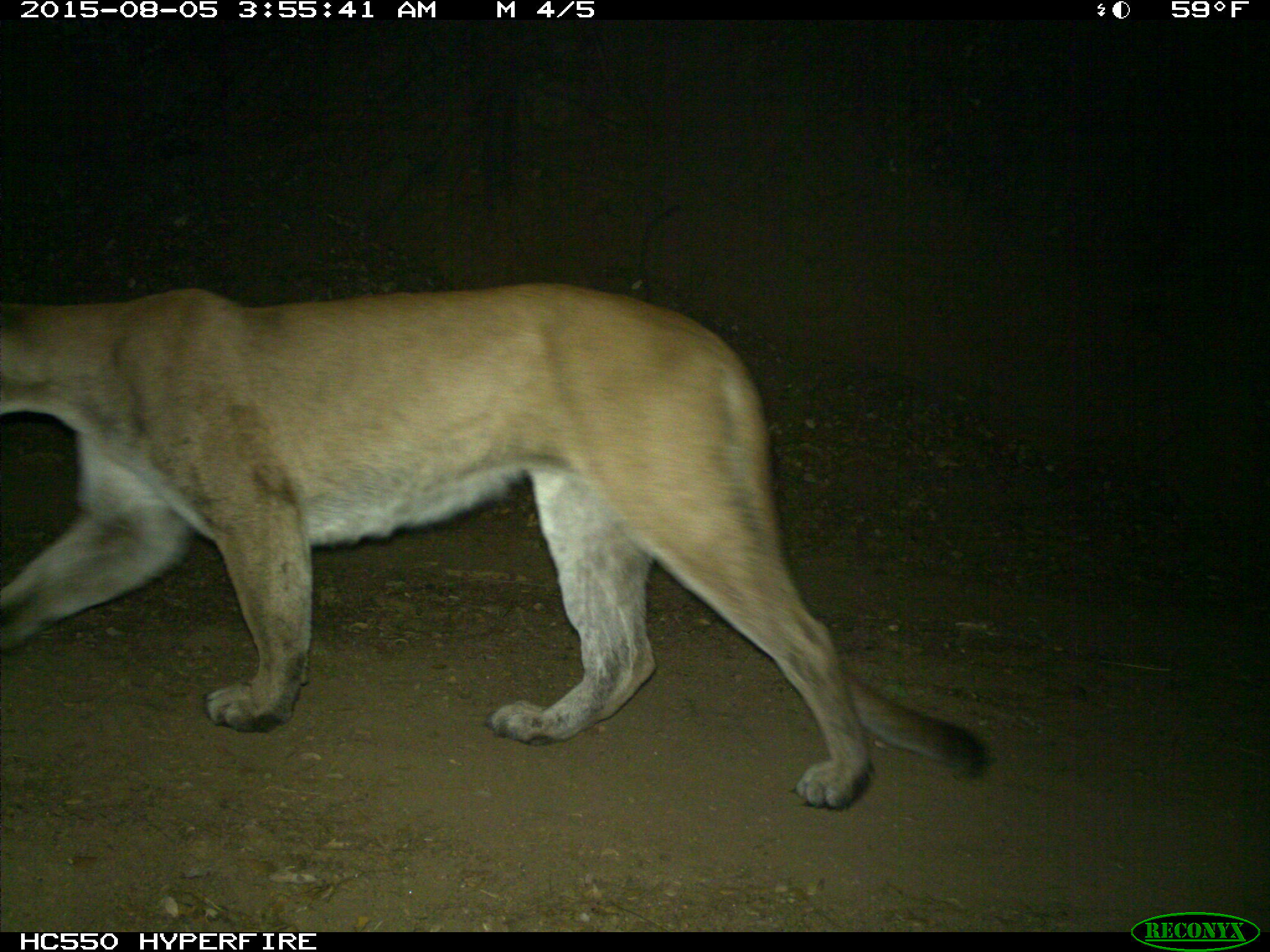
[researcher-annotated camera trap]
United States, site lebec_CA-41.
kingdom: Animalia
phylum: Chordata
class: Mammalia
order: Carnivora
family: Felidae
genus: Puma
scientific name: Puma concolor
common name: mountain lion